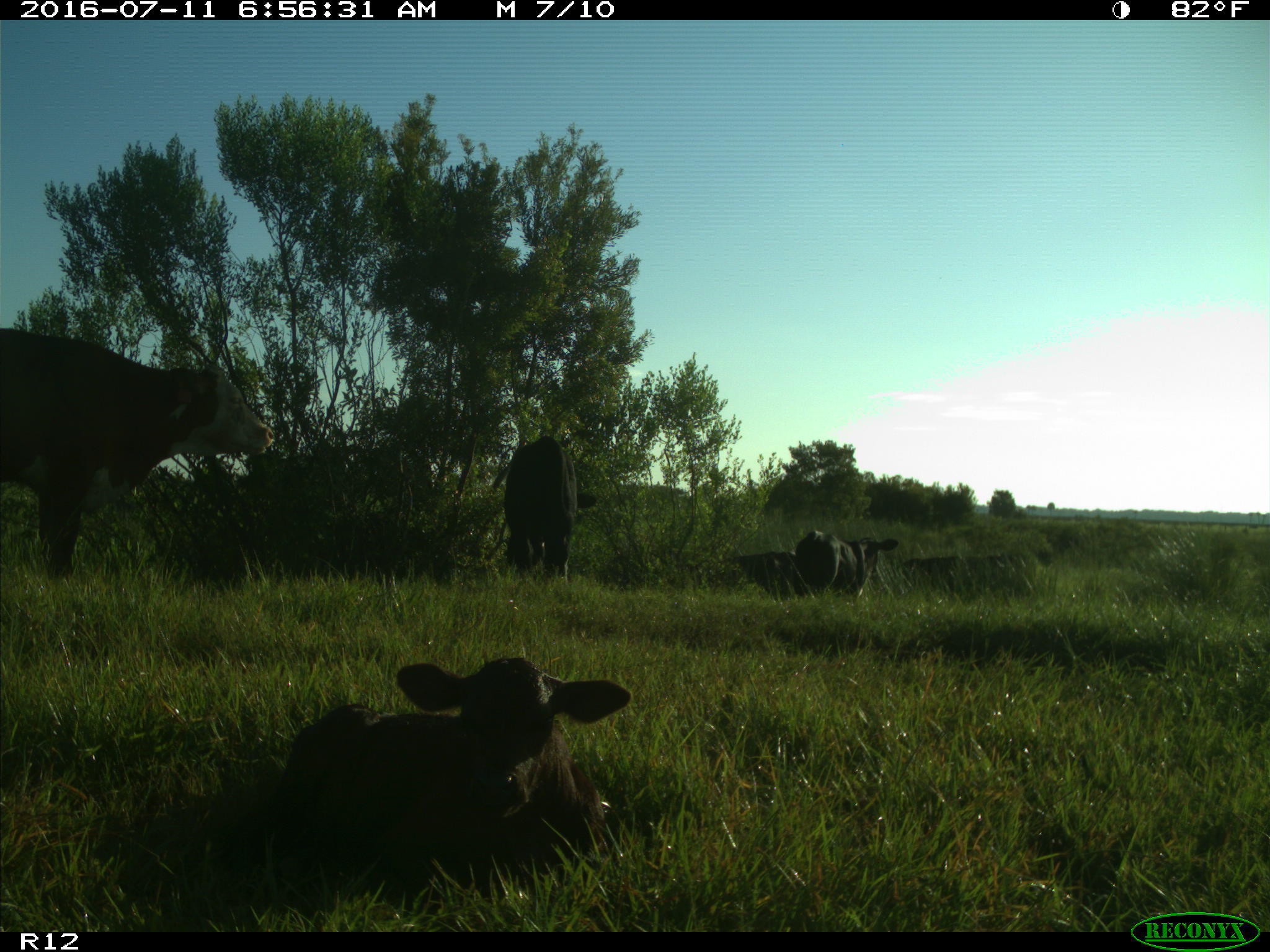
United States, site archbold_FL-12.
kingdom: Animalia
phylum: Chordata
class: Mammalia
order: Artiodactyla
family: Bovidae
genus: Bos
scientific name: Bos taurus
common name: domestic cow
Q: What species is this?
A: Bos taurus (domestic cow).